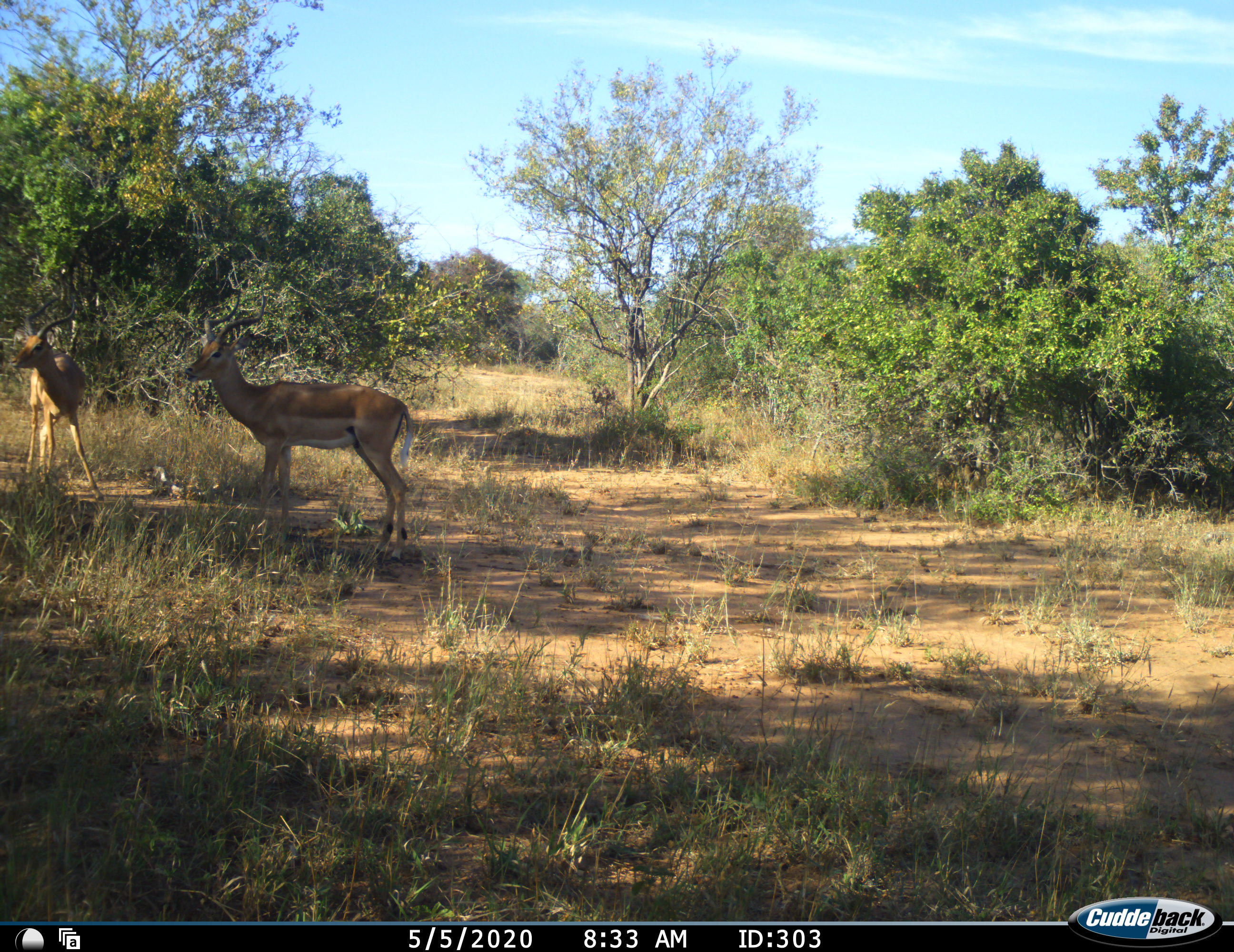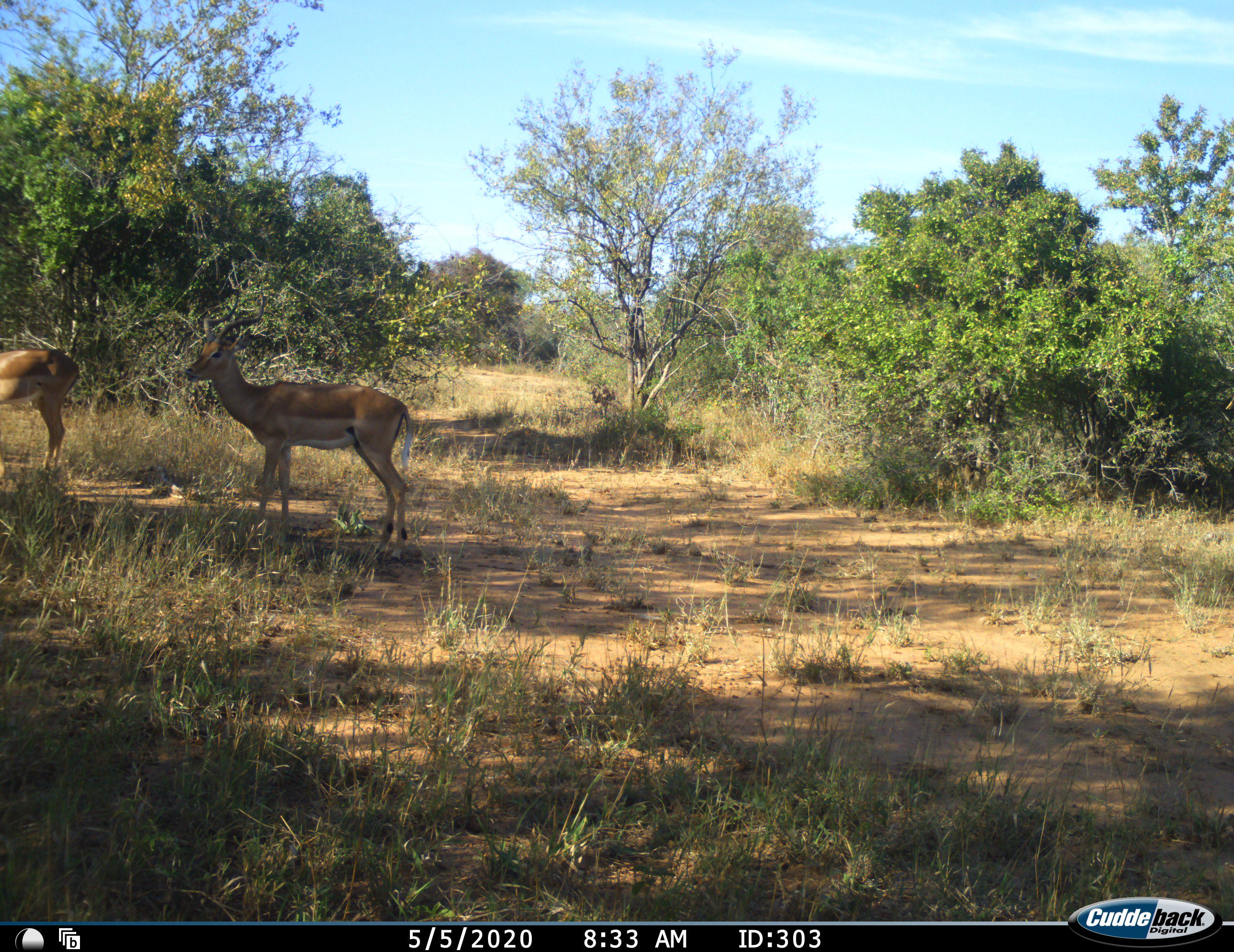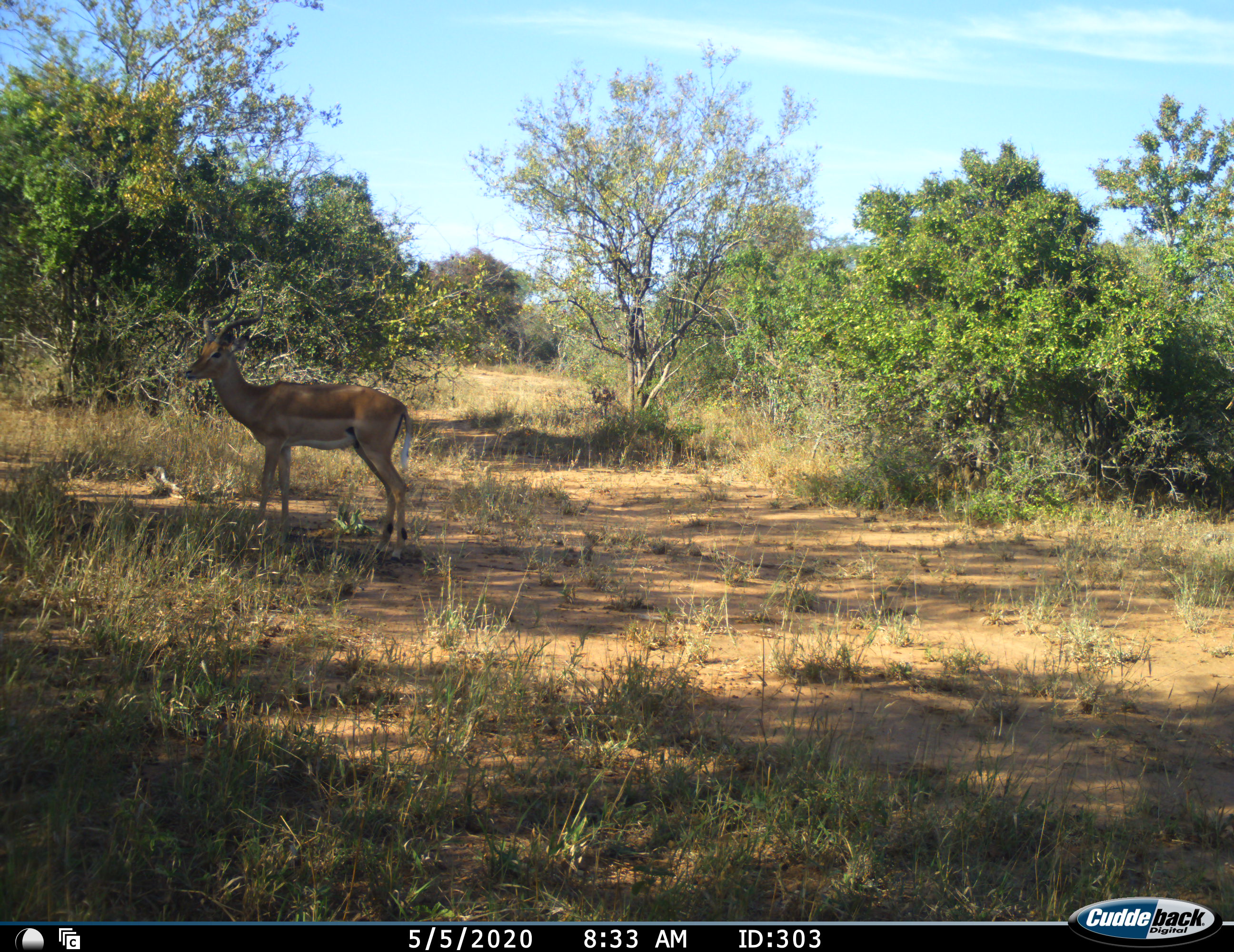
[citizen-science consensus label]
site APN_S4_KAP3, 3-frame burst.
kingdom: Animalia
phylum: Chordata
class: Mammalia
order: Artiodactyla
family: Bovidae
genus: Aepyceros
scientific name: Aepyceros melampus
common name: impala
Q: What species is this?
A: Impala (Aepyceros melampus).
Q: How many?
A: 2.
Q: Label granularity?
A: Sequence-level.